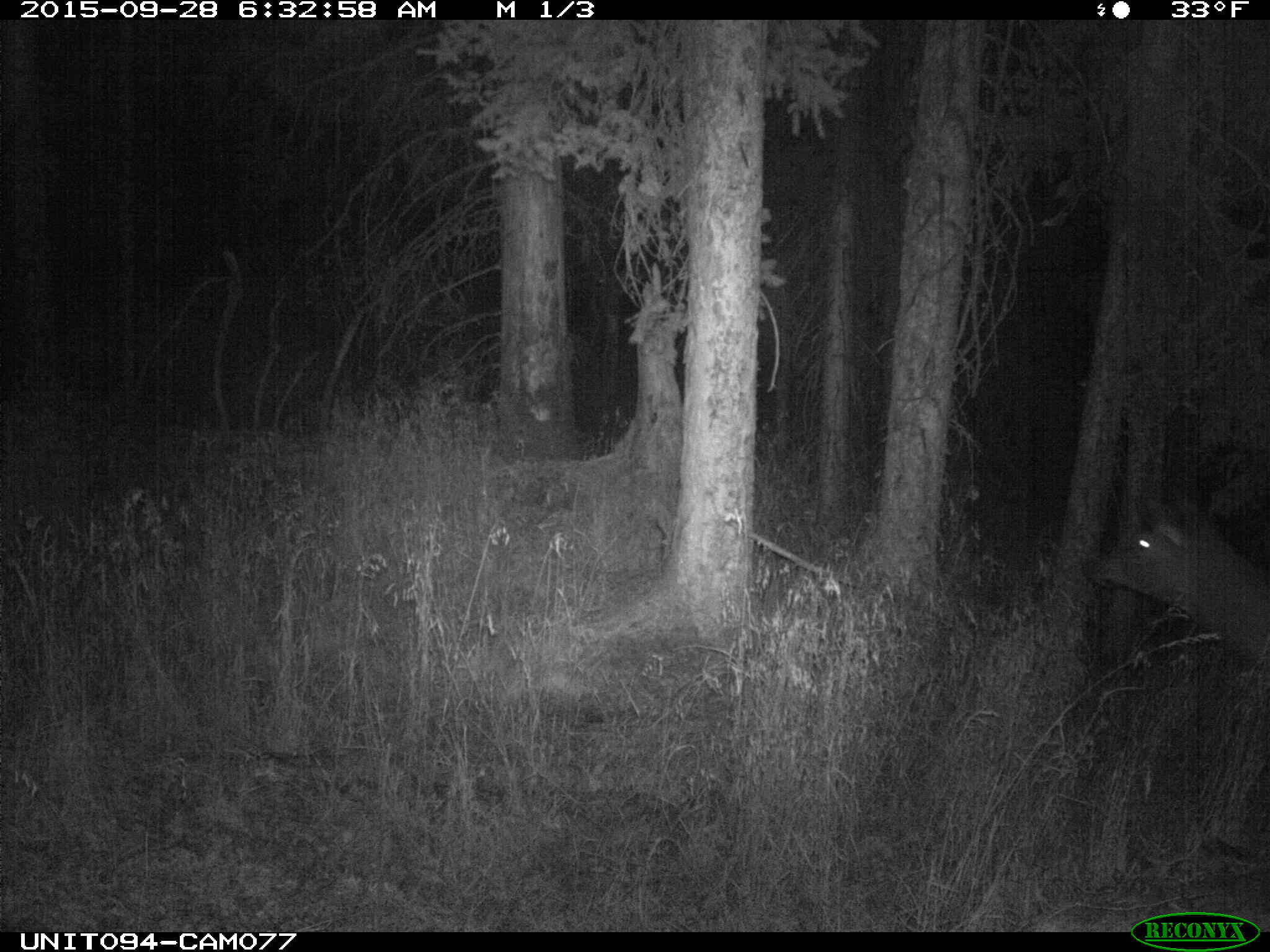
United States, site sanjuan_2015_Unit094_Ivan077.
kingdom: Animalia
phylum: Chordata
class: Mammalia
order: Artiodactyla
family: Cervidae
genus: Cervus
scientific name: Cervus elaphus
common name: red deer